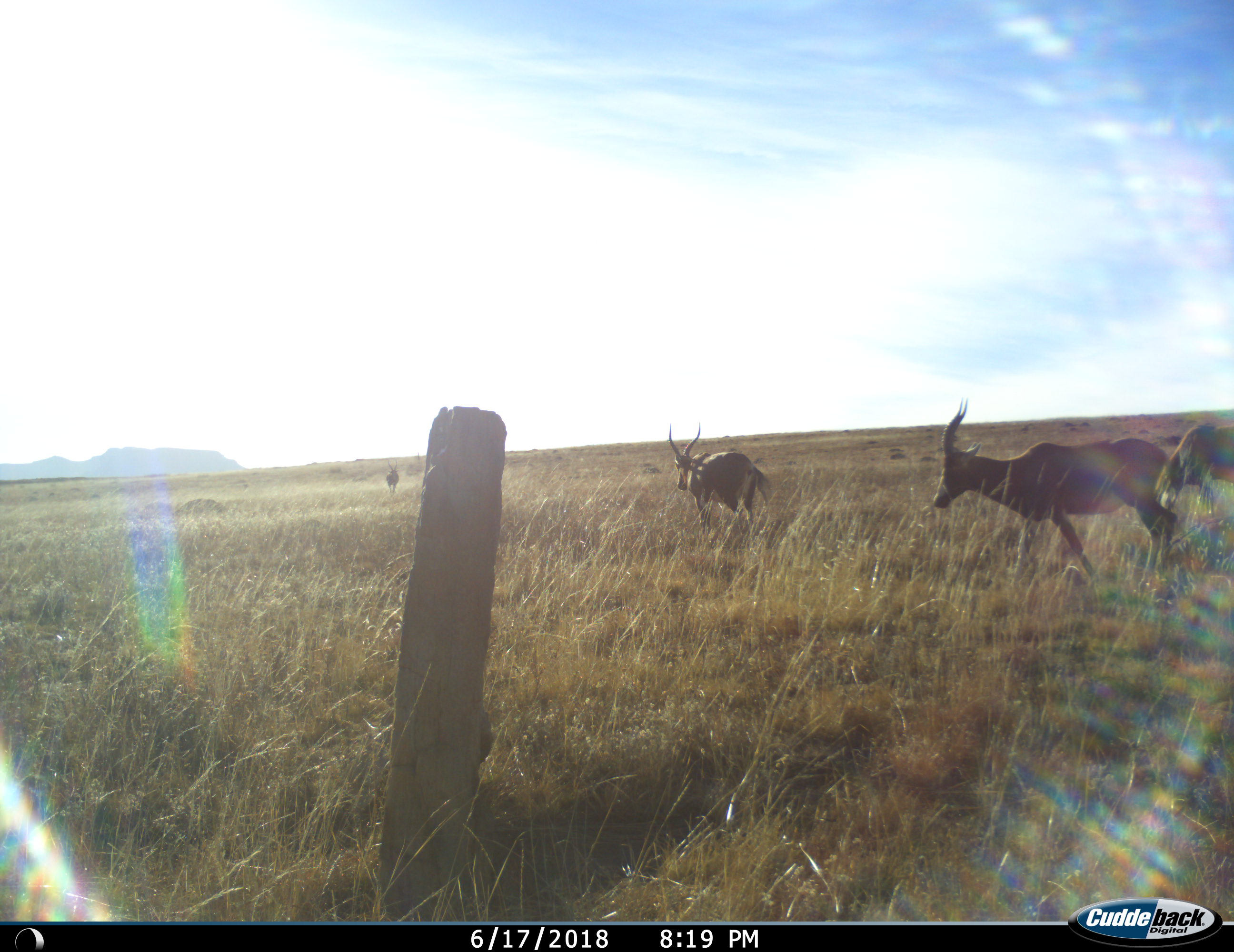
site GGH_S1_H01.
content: unidentified animal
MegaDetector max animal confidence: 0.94